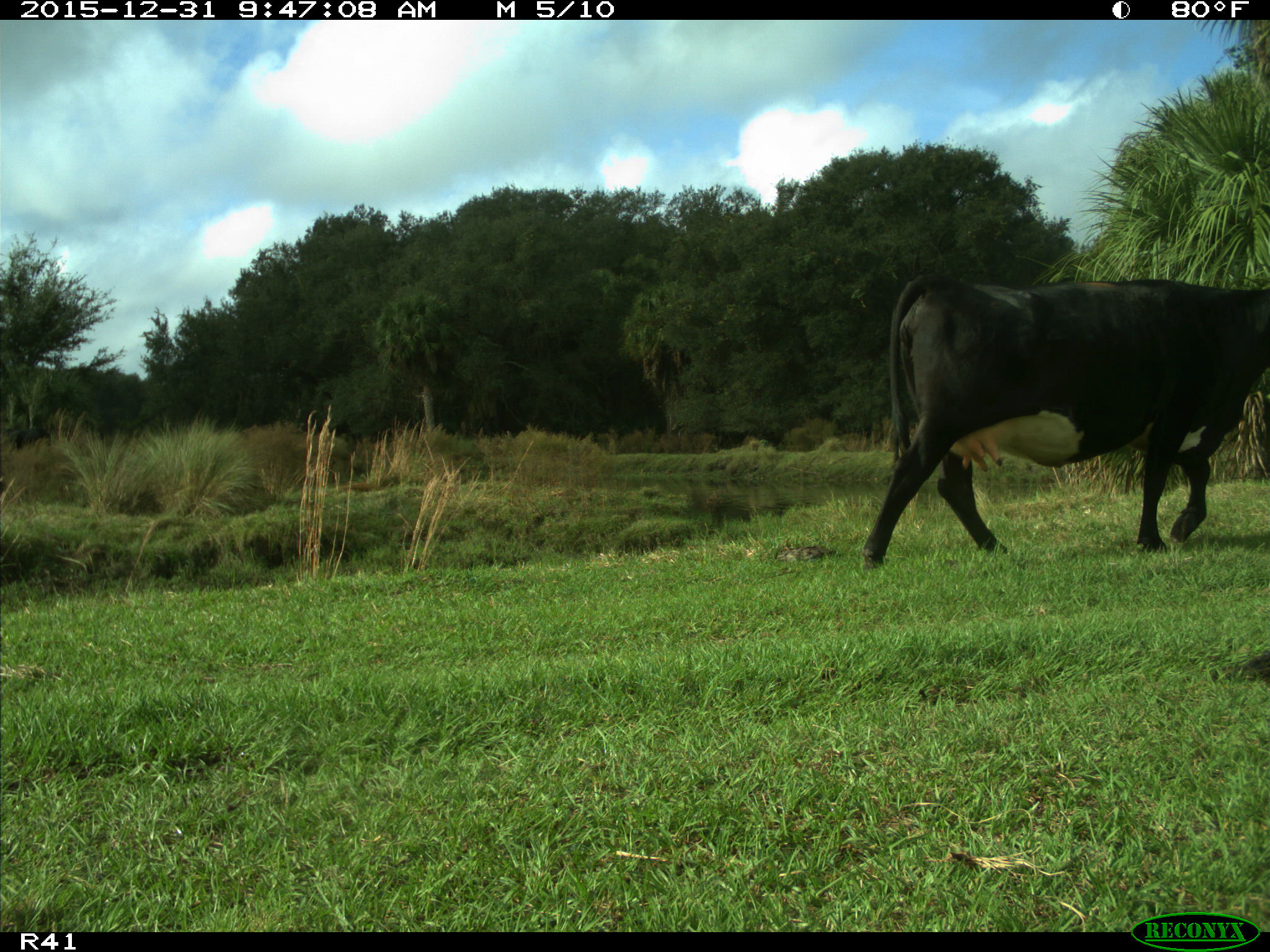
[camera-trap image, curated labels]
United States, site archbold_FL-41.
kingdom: Animalia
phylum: Chordata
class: Mammalia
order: Artiodactyla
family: Bovidae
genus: Bos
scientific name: Bos taurus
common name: domestic cow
Bos taurus (domestic cow).